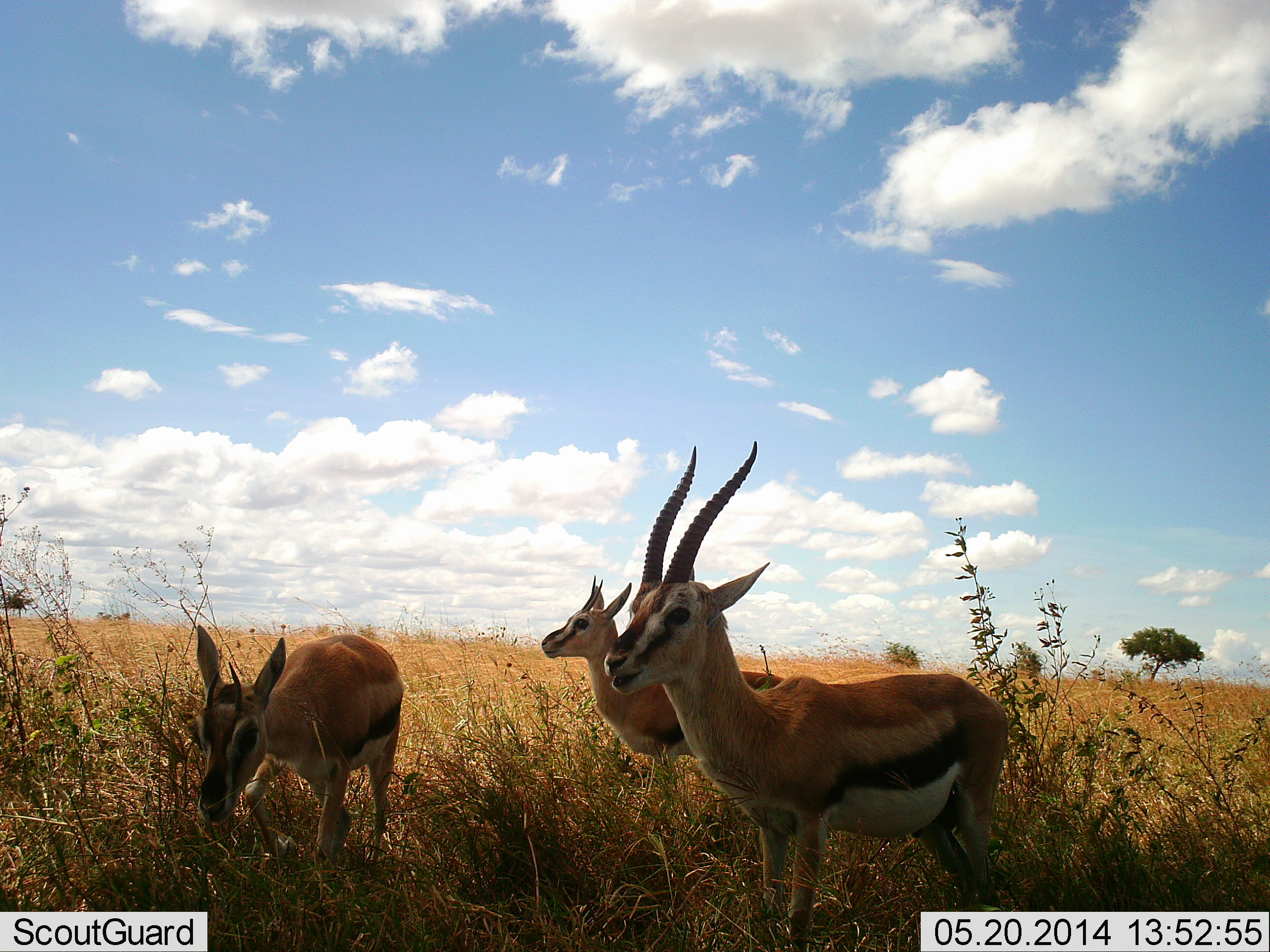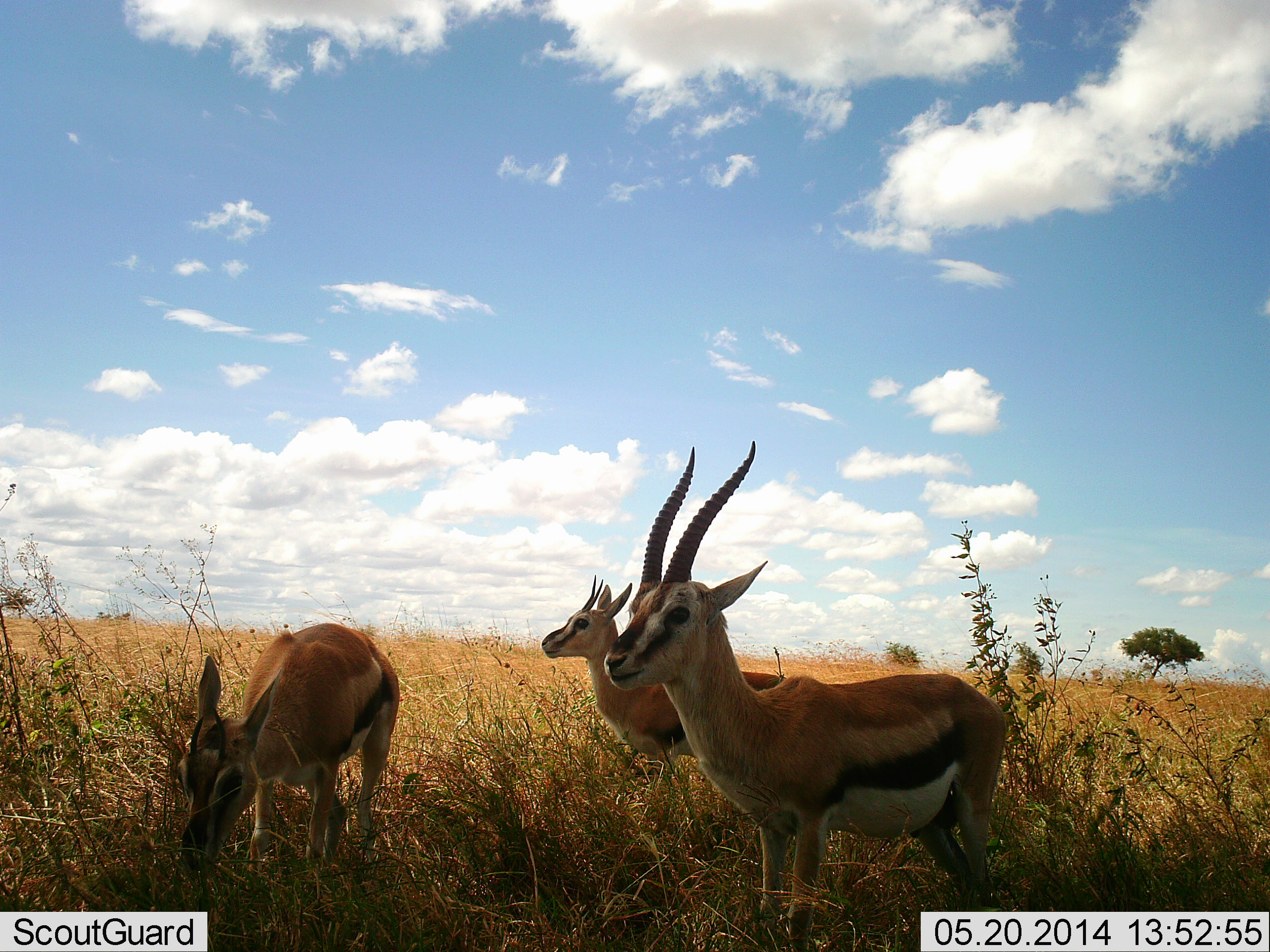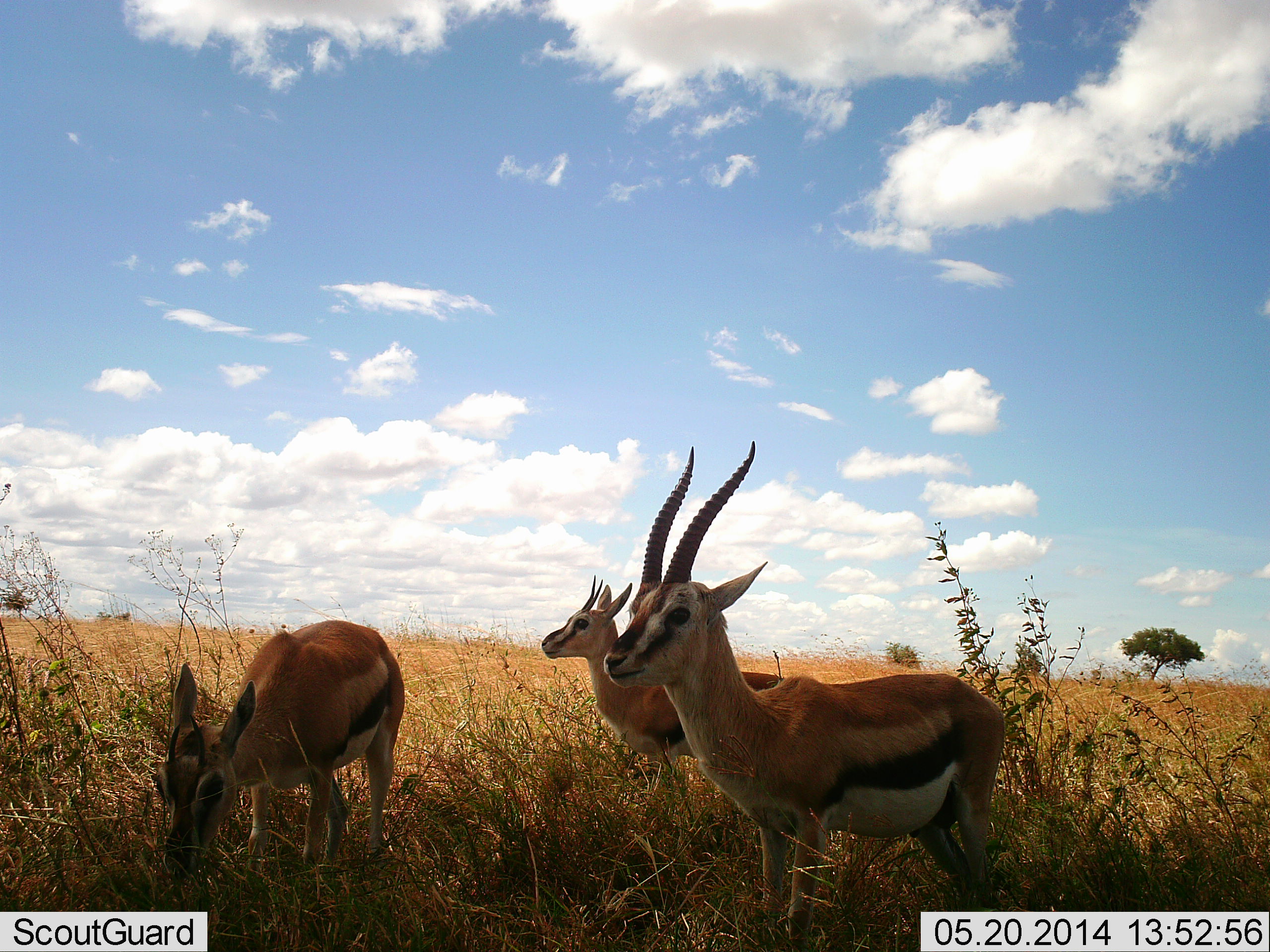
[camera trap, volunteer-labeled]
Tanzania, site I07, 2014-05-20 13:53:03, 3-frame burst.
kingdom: Animalia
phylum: Chordata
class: Mammalia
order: Artiodactyla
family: Bovidae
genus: Eudorcas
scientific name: Eudorcas thomsonii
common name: thomson's gazelle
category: gazellethomsons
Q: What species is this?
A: Gazellethomsons (thomson's gazelle) (Eudorcas thomsonii).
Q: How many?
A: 3.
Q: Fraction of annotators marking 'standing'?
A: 85%.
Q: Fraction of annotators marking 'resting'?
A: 6%.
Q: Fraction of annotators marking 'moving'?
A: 0%.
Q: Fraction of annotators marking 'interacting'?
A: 3%.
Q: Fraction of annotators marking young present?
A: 9%.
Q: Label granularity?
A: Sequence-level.